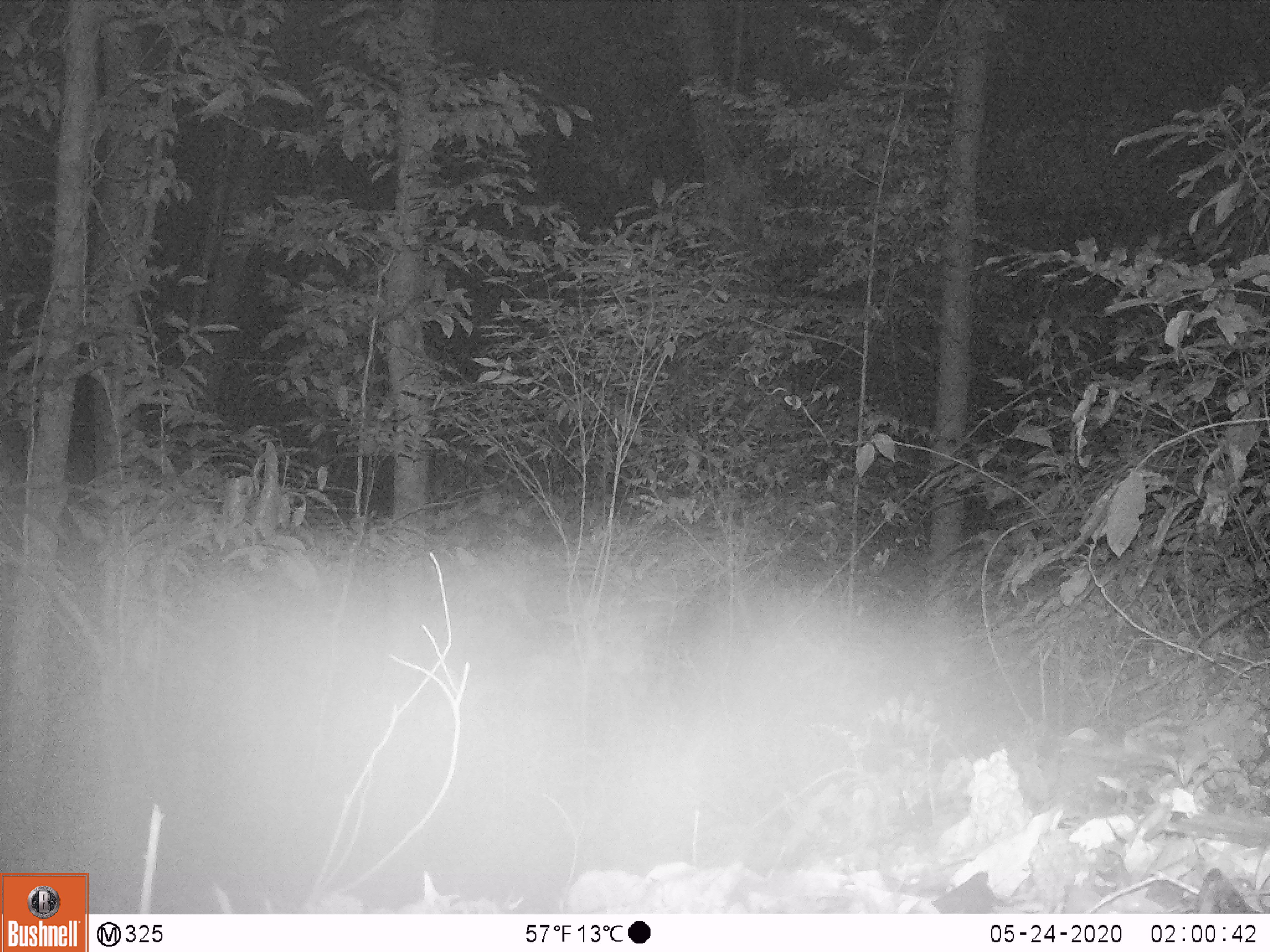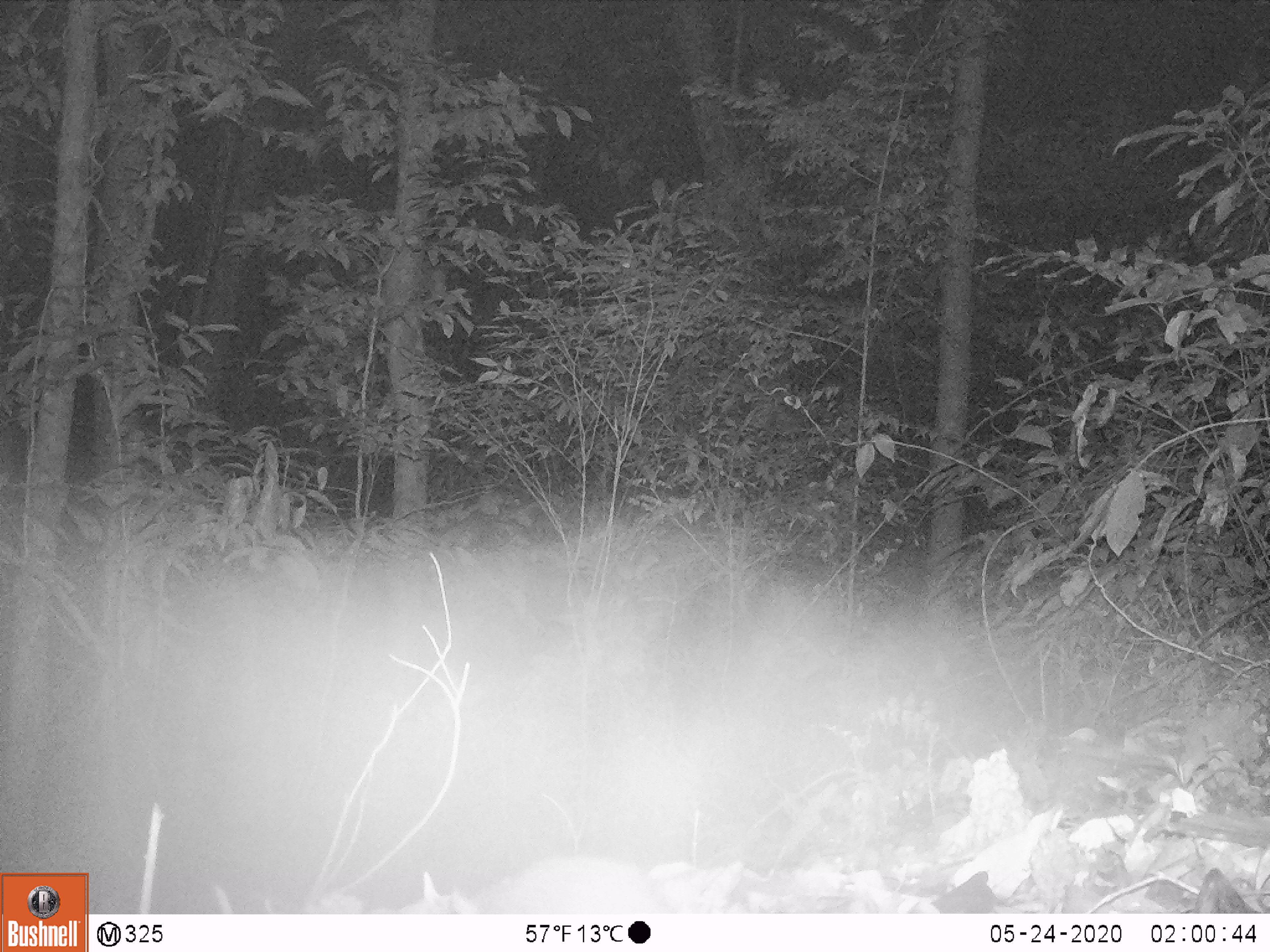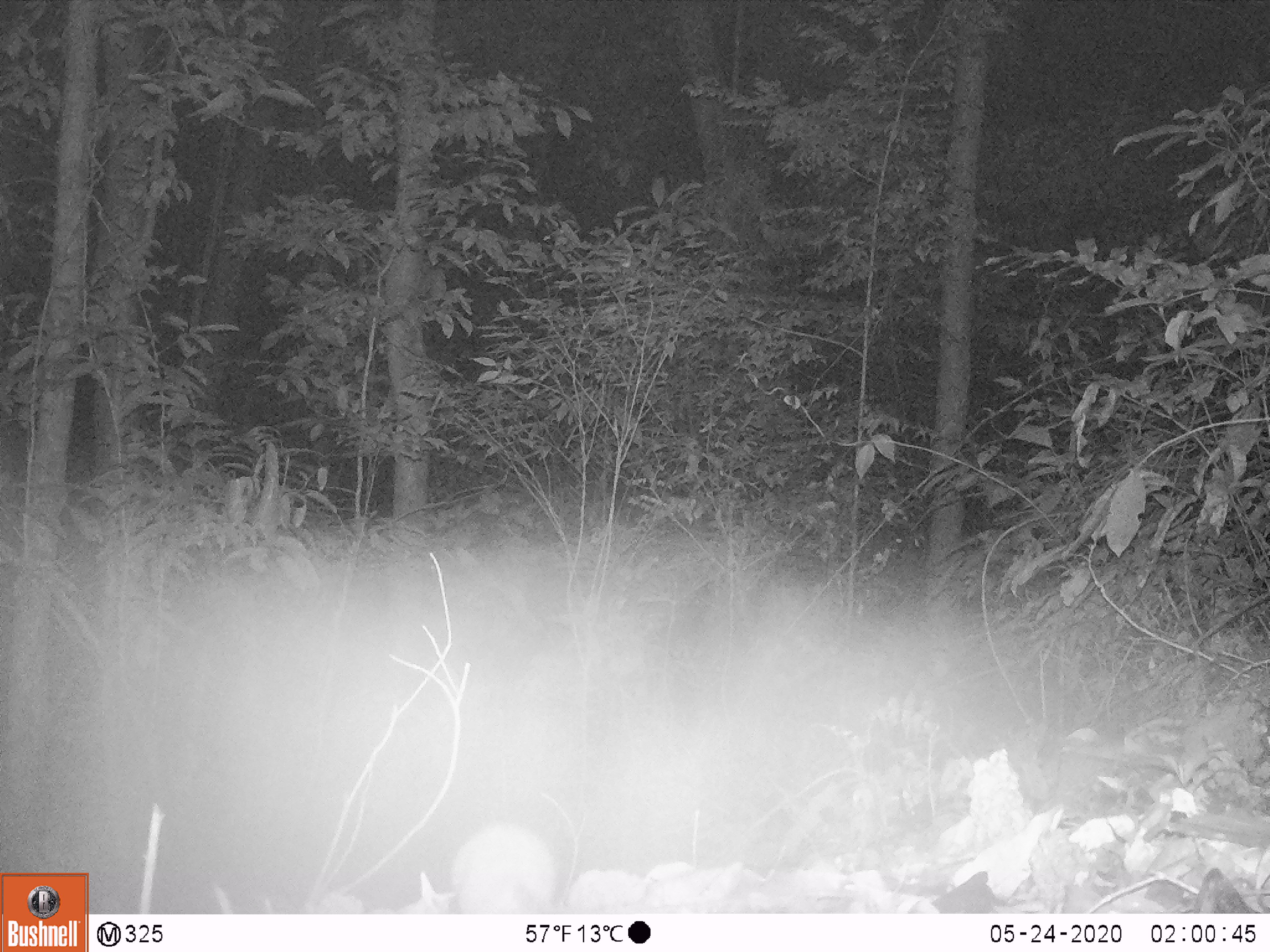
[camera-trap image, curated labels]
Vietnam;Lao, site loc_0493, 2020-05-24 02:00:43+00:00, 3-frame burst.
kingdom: Animalia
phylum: Chordata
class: Mammalia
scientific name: Mammalia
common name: mammal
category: unidentified small mammal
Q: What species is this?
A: Unidentified small mammal (mammal) (Mammalia).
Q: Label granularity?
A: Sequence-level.